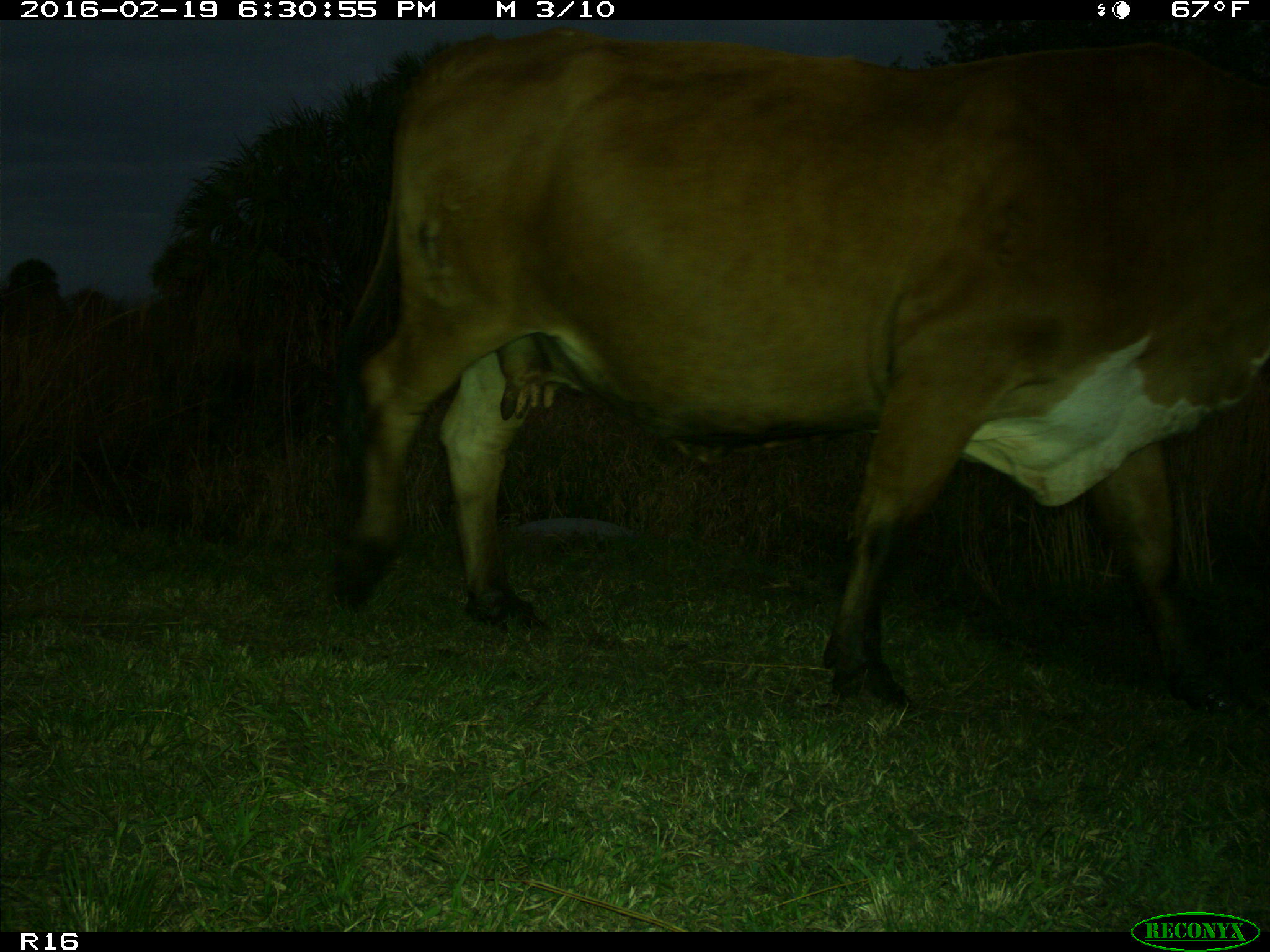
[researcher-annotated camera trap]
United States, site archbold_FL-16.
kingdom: Animalia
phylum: Chordata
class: Mammalia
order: Artiodactyla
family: Bovidae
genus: Bos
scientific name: Bos taurus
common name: domestic cow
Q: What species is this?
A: Bos taurus (domestic cow).